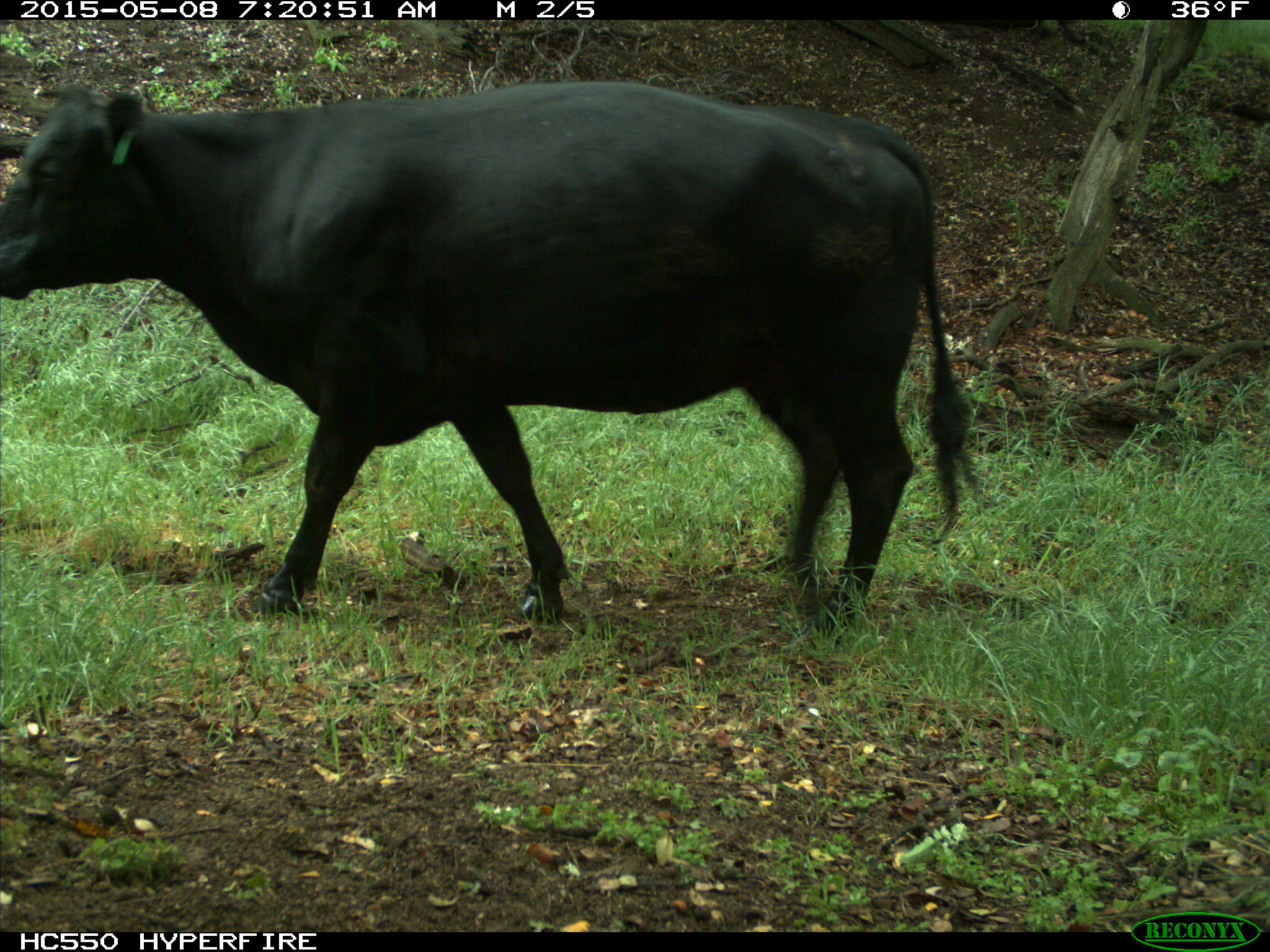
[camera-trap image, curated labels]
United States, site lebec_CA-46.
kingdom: Animalia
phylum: Chordata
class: Mammalia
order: Artiodactyla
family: Bovidae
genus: Bos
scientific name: Bos taurus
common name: domestic cow